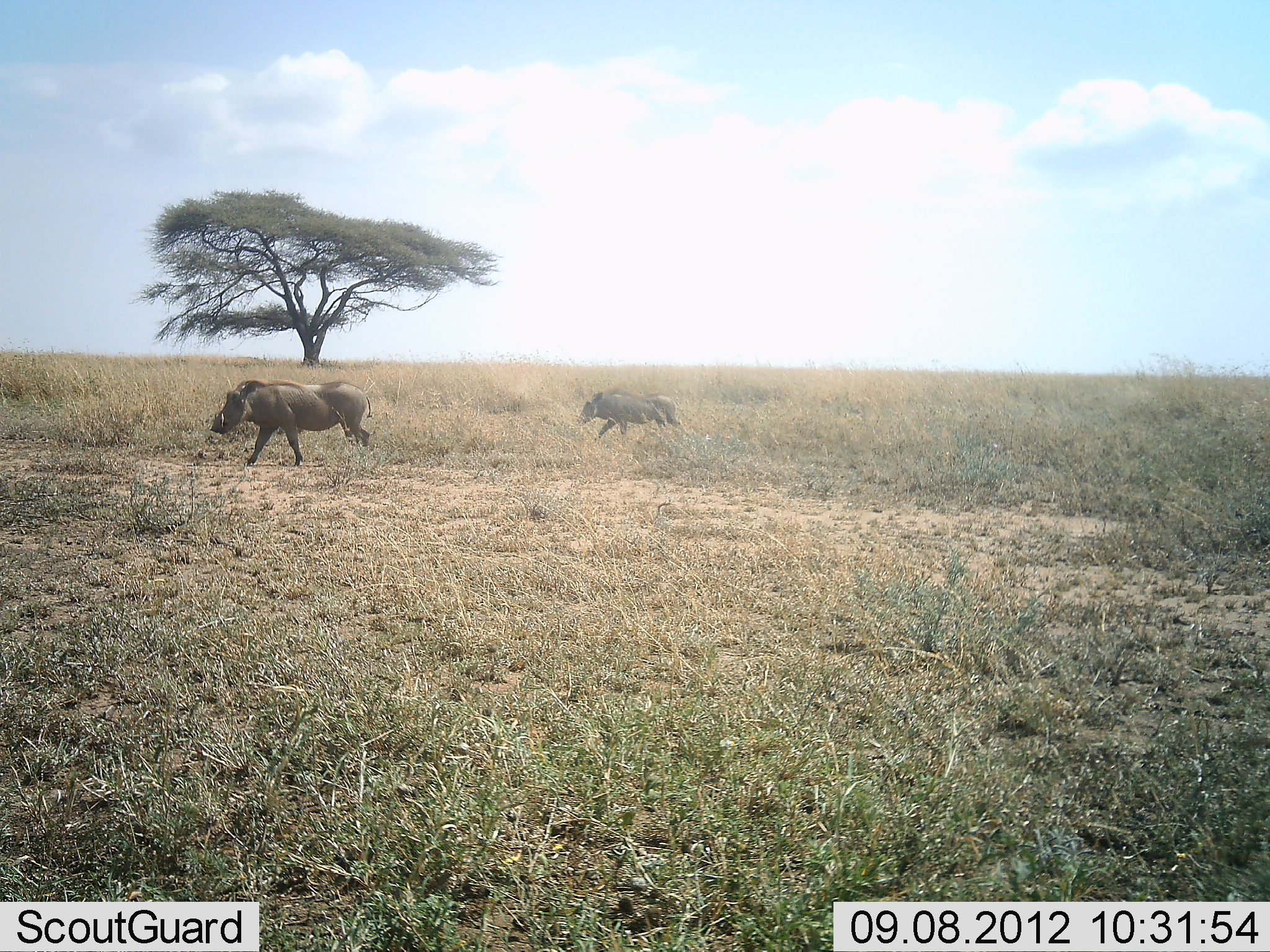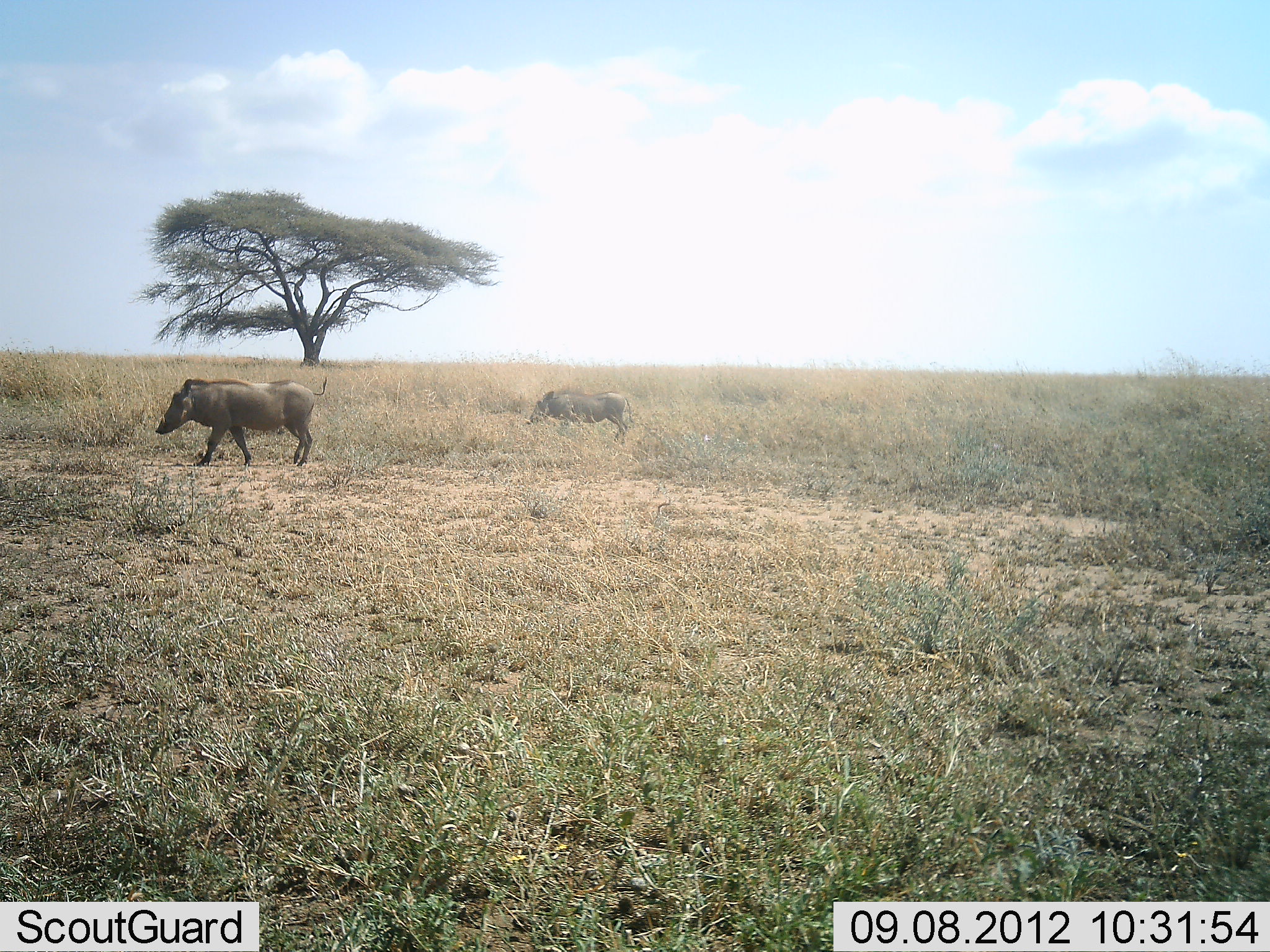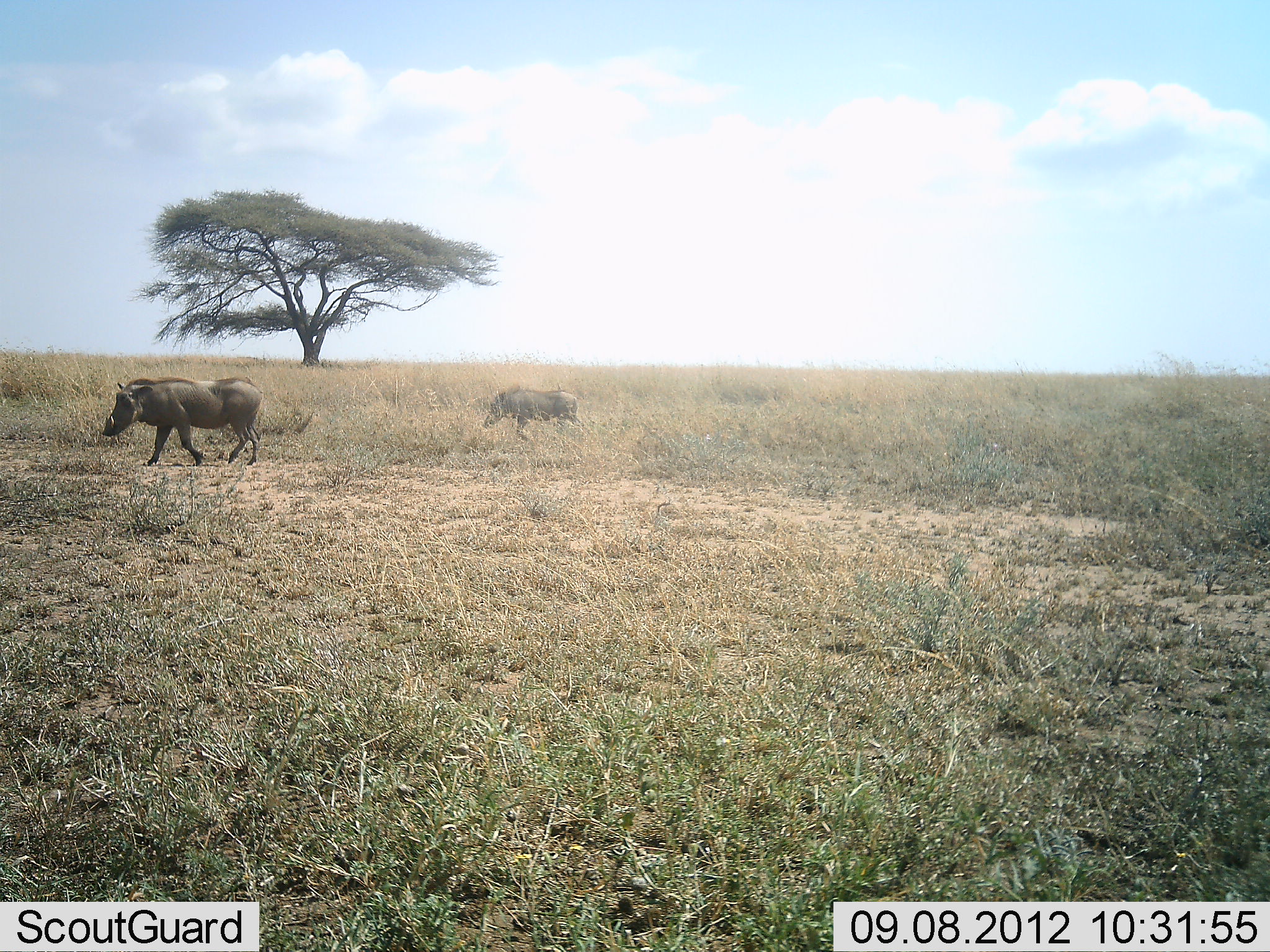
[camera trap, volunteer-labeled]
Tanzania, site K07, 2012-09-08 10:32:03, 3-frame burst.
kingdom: Animalia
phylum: Chordata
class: Mammalia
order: Artiodactyla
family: Suidae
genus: Phacochoerus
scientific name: Phacochoerus africanus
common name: warthog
Warthog (Phacochoerus africanus), count 2. Behavior (volunteer vote fractions): standing 0%, resting 0%, moving 100%, interacting 0%. Young present (vote fraction): 0%. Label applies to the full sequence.